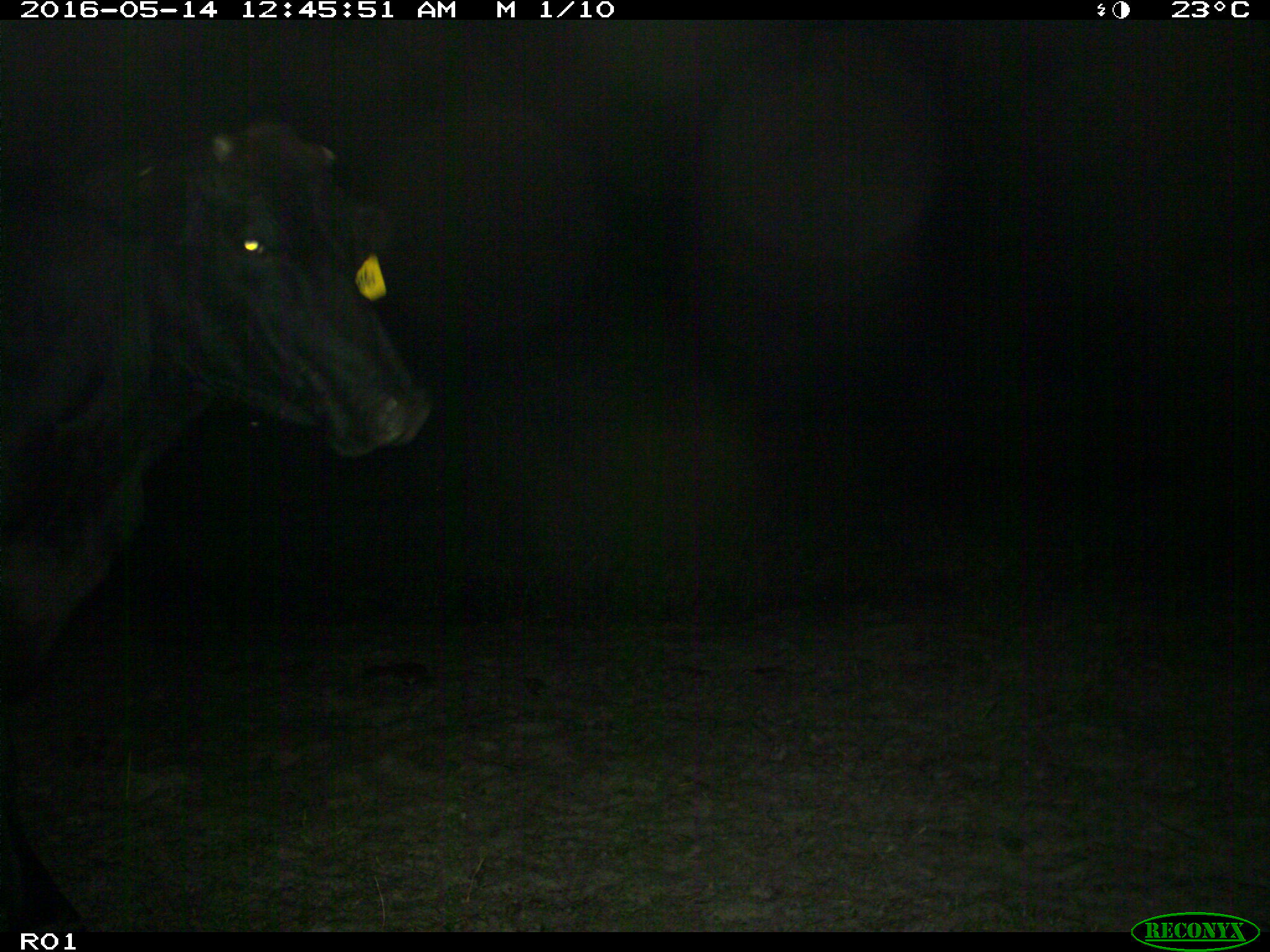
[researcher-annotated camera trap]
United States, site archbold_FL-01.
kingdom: Animalia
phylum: Chordata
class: Mammalia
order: Artiodactyla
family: Bovidae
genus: Bos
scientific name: Bos taurus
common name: domestic cow